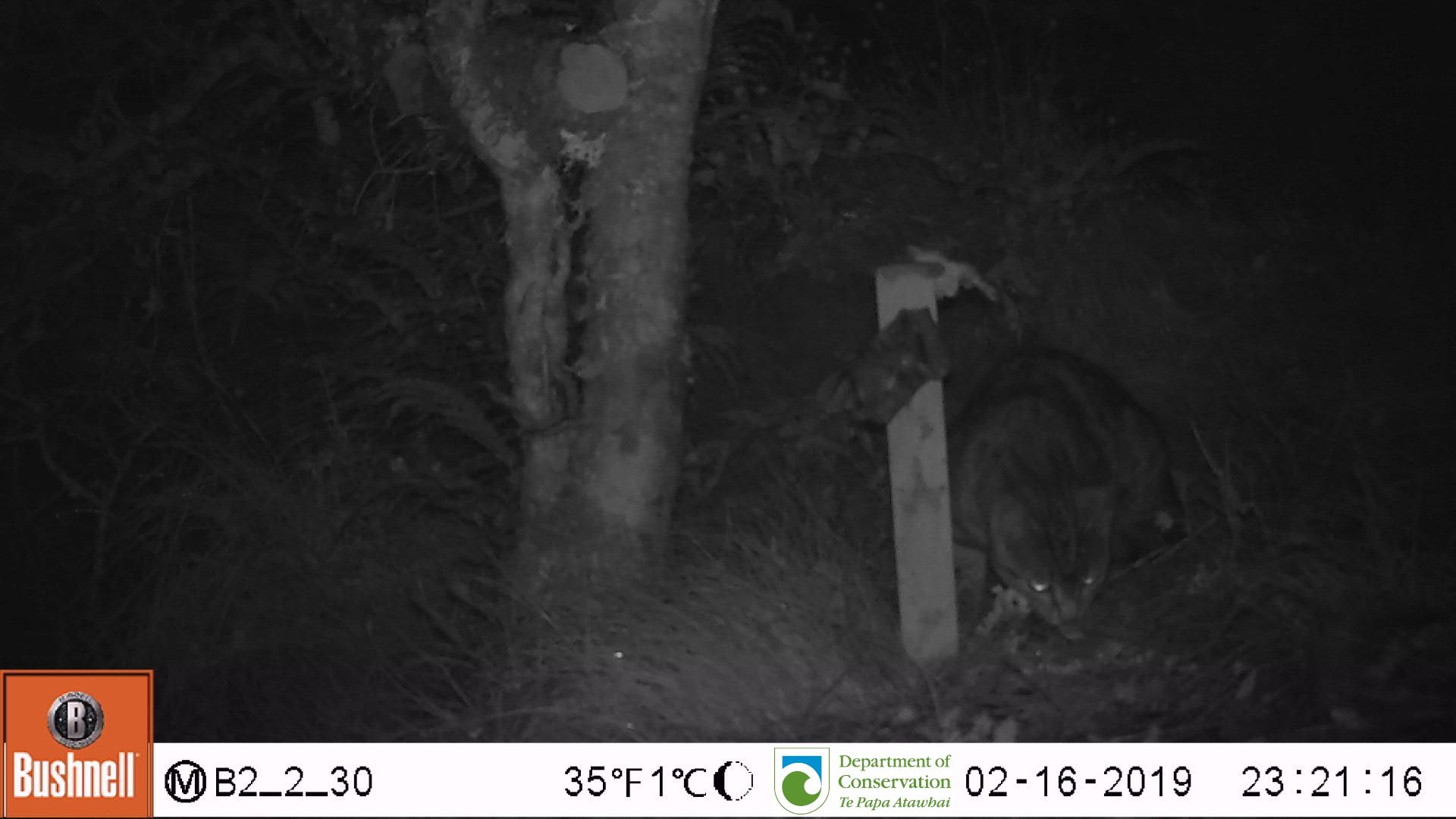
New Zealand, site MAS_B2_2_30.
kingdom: Animalia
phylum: Chordata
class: Mammalia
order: Carnivora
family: Felidae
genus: Felis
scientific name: Felis catus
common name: domestic cat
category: cat